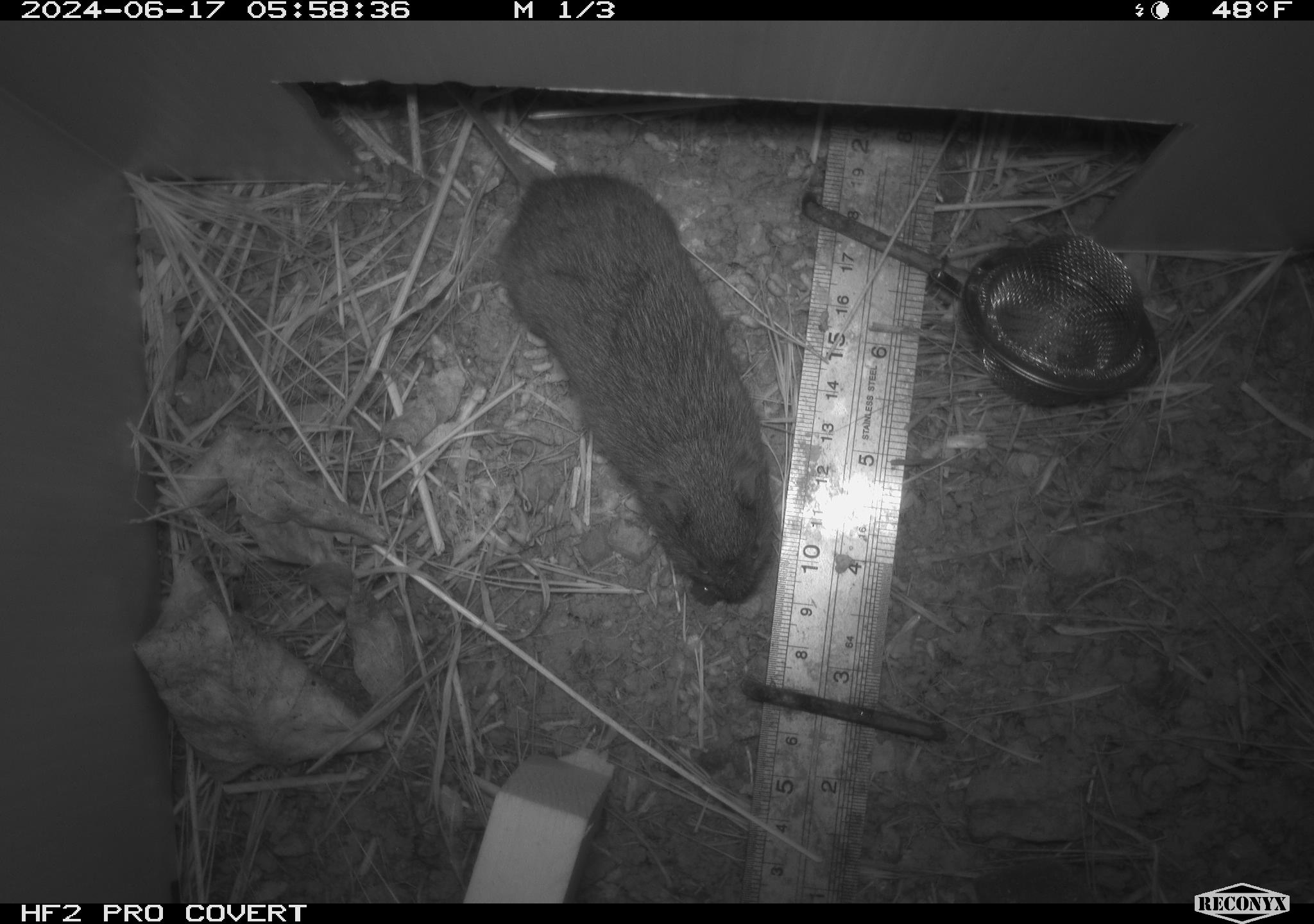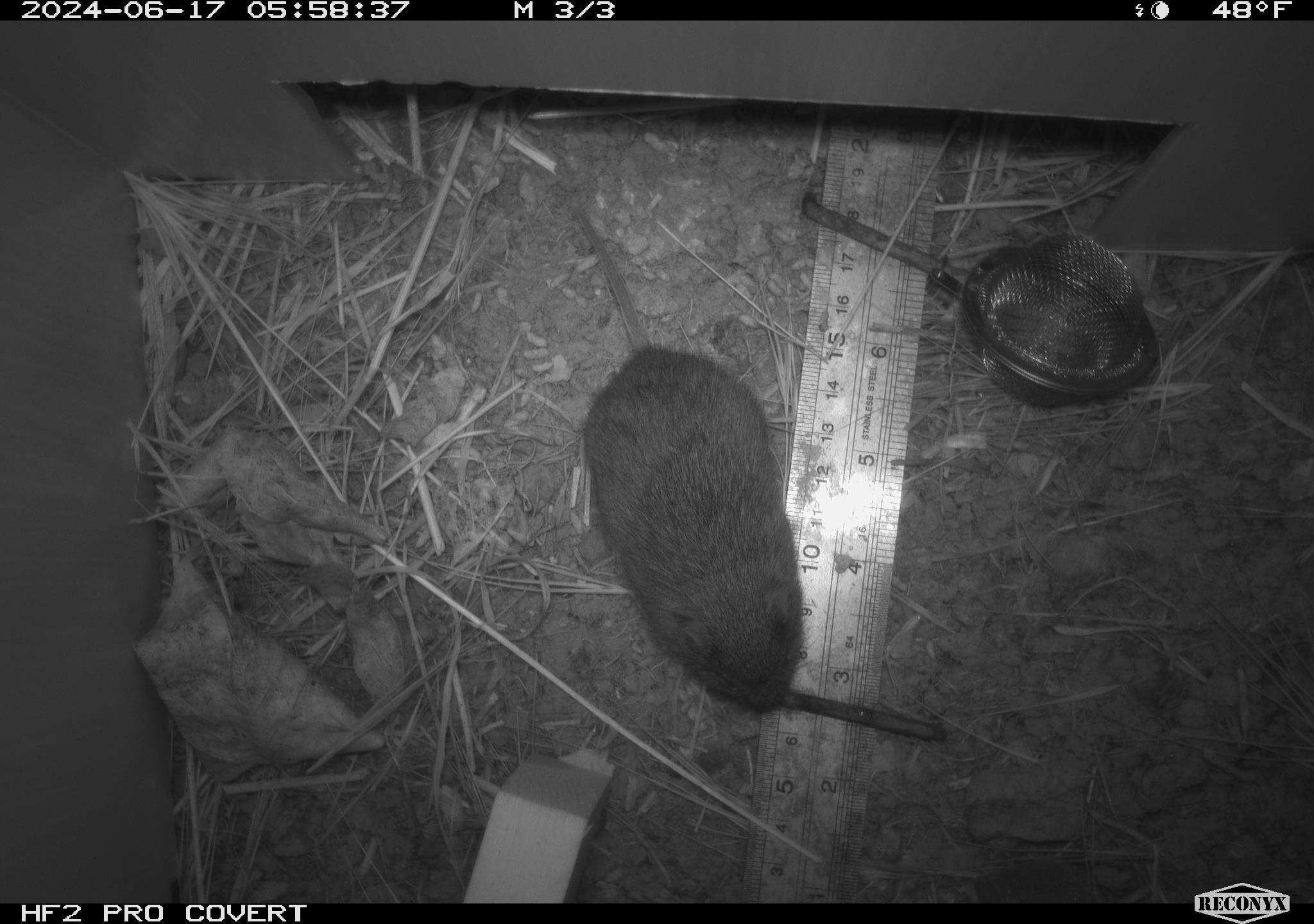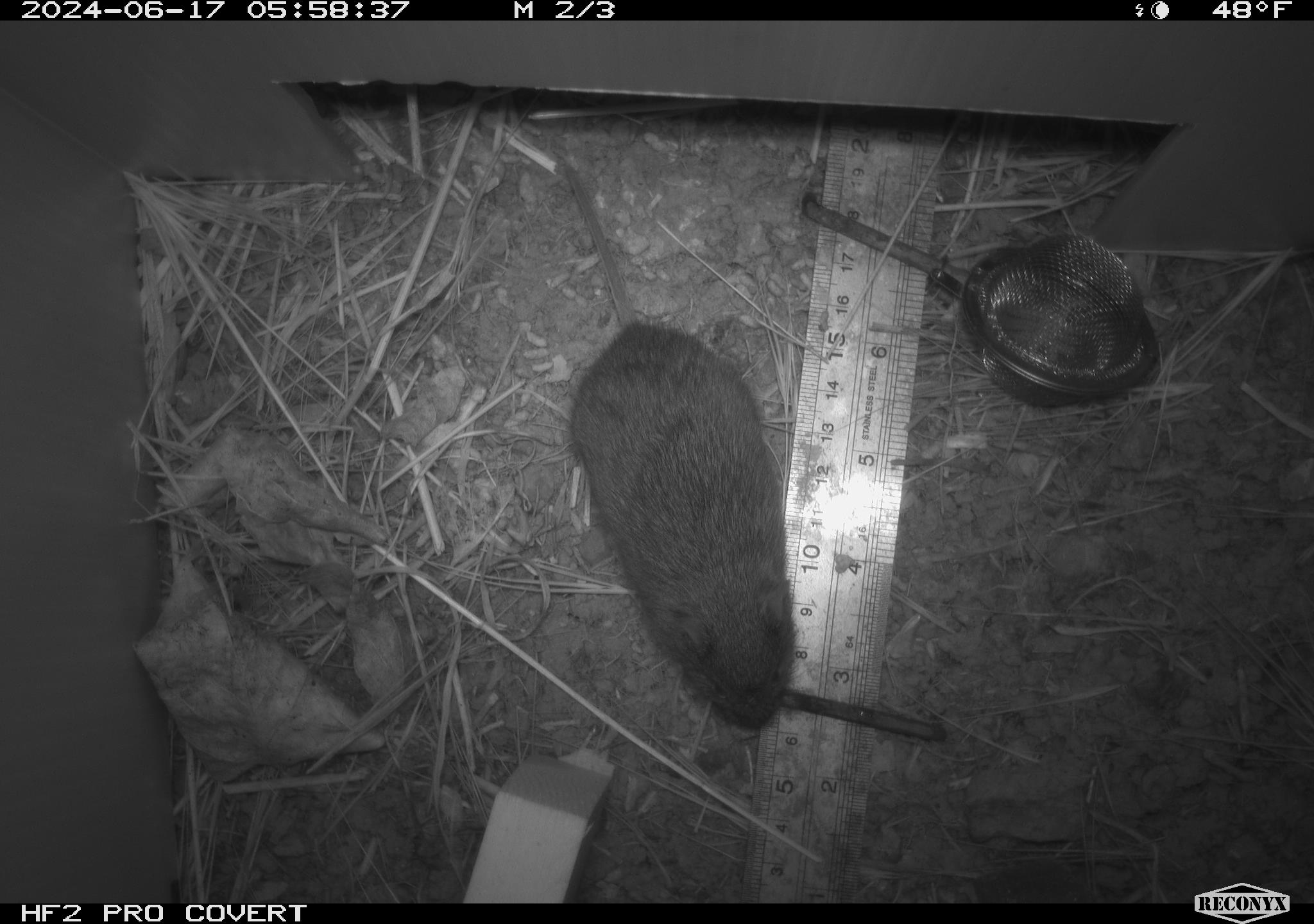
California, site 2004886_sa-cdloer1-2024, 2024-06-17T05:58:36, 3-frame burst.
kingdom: Animalia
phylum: Chordata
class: Mammalia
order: Rodentia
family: Cricetidae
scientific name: Arvicolinae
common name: voles, lemmings, and muskrats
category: arvicolinae subfamily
Arvicolinae subfamily (voles, lemmings, and muskrats) (Arvicolinae).